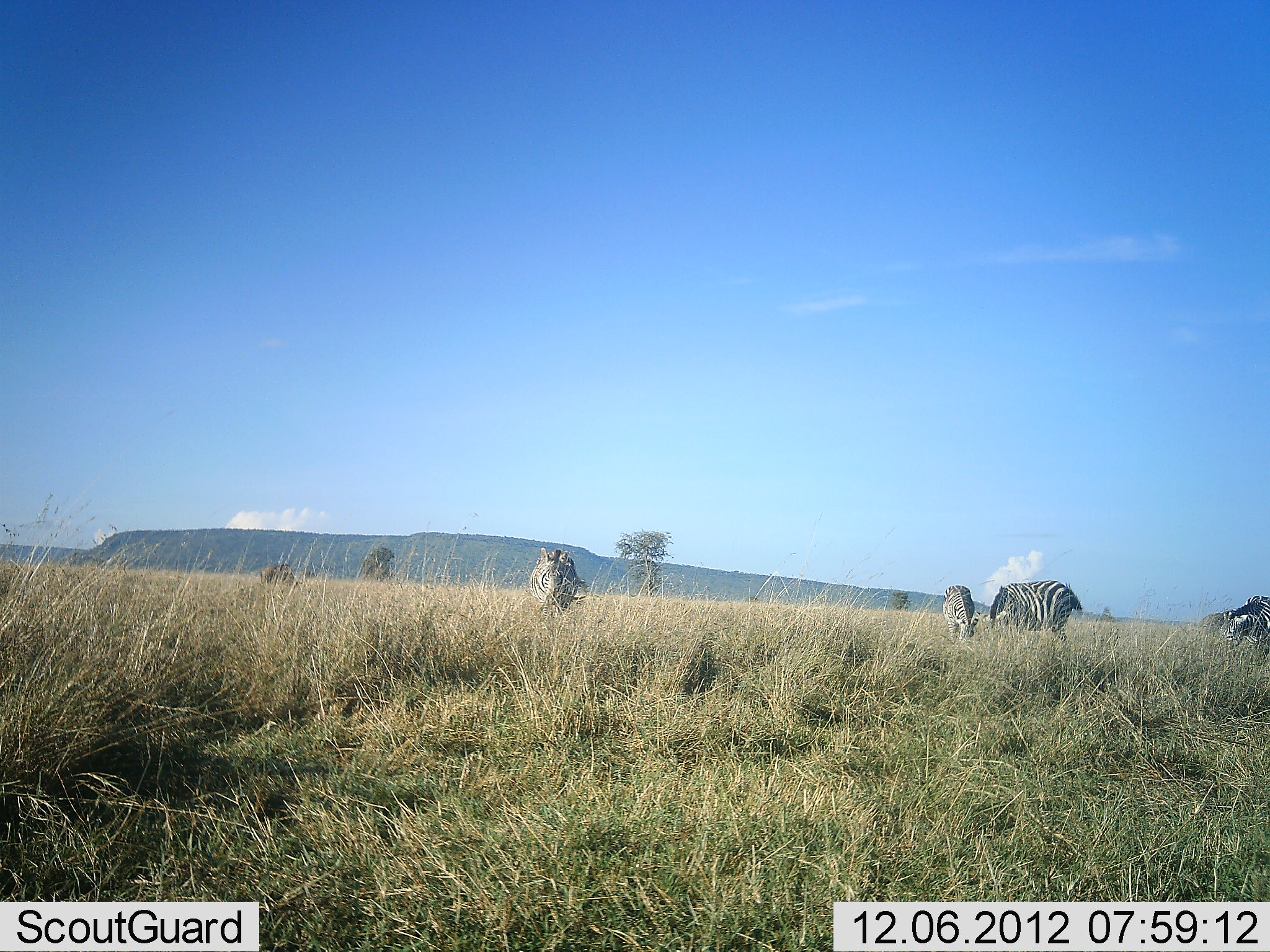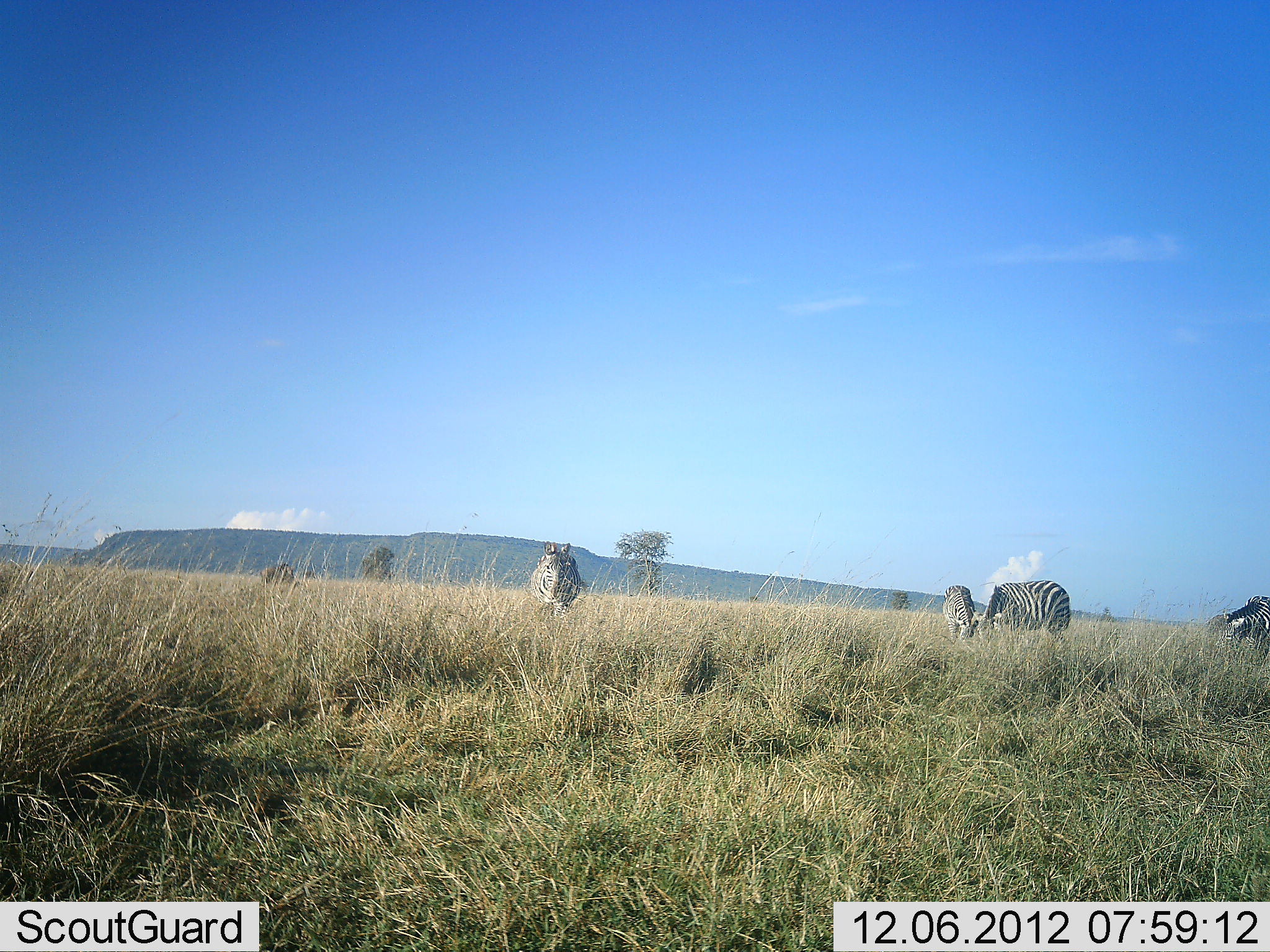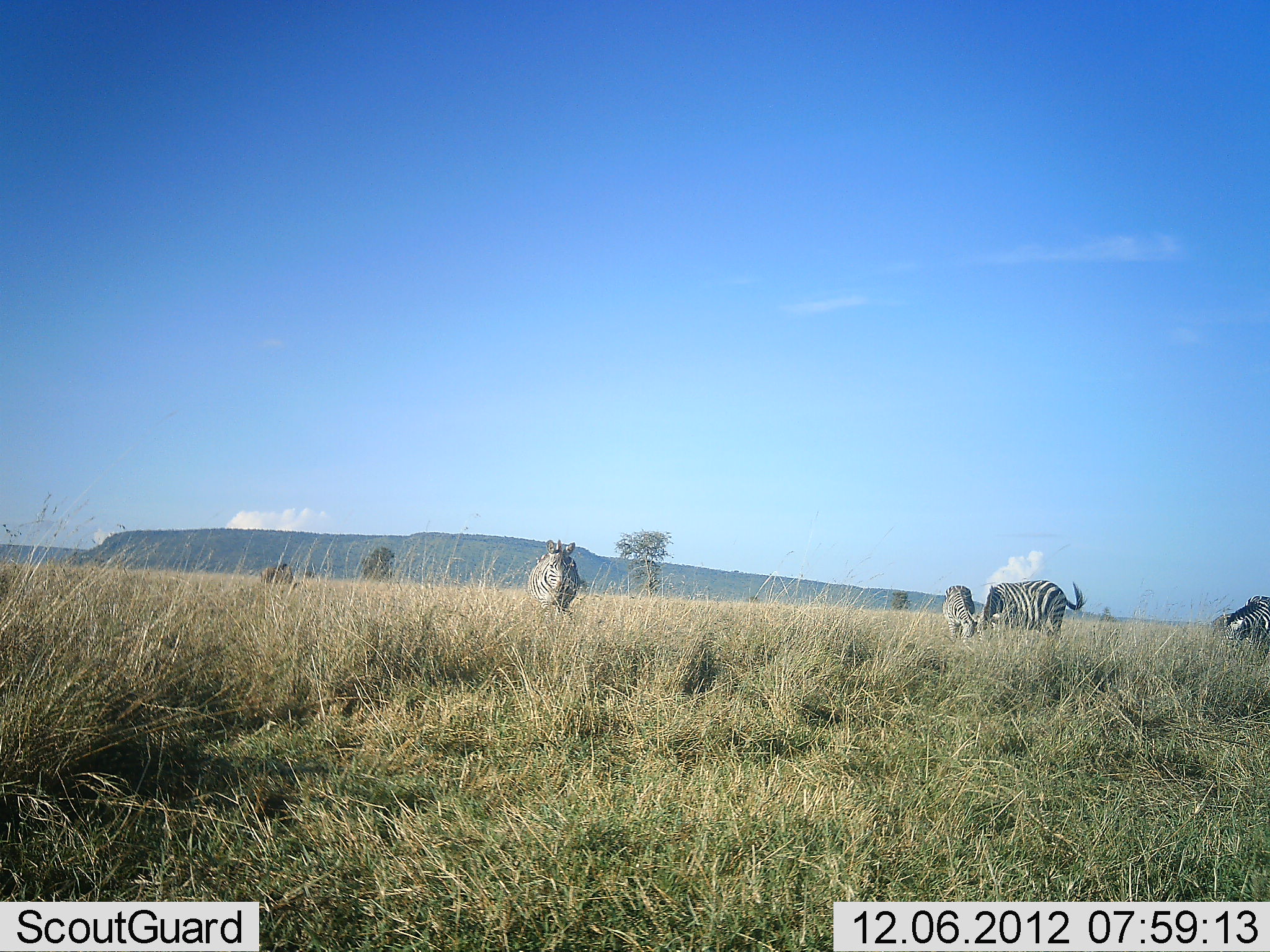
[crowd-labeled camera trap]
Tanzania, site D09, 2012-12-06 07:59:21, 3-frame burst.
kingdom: Animalia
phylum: Chordata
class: Mammalia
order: Perissodactyla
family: Equidae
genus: Equus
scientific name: Equus quagga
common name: plains zebra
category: zebra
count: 4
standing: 45%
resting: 0%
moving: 0%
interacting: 0%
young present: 9%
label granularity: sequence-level